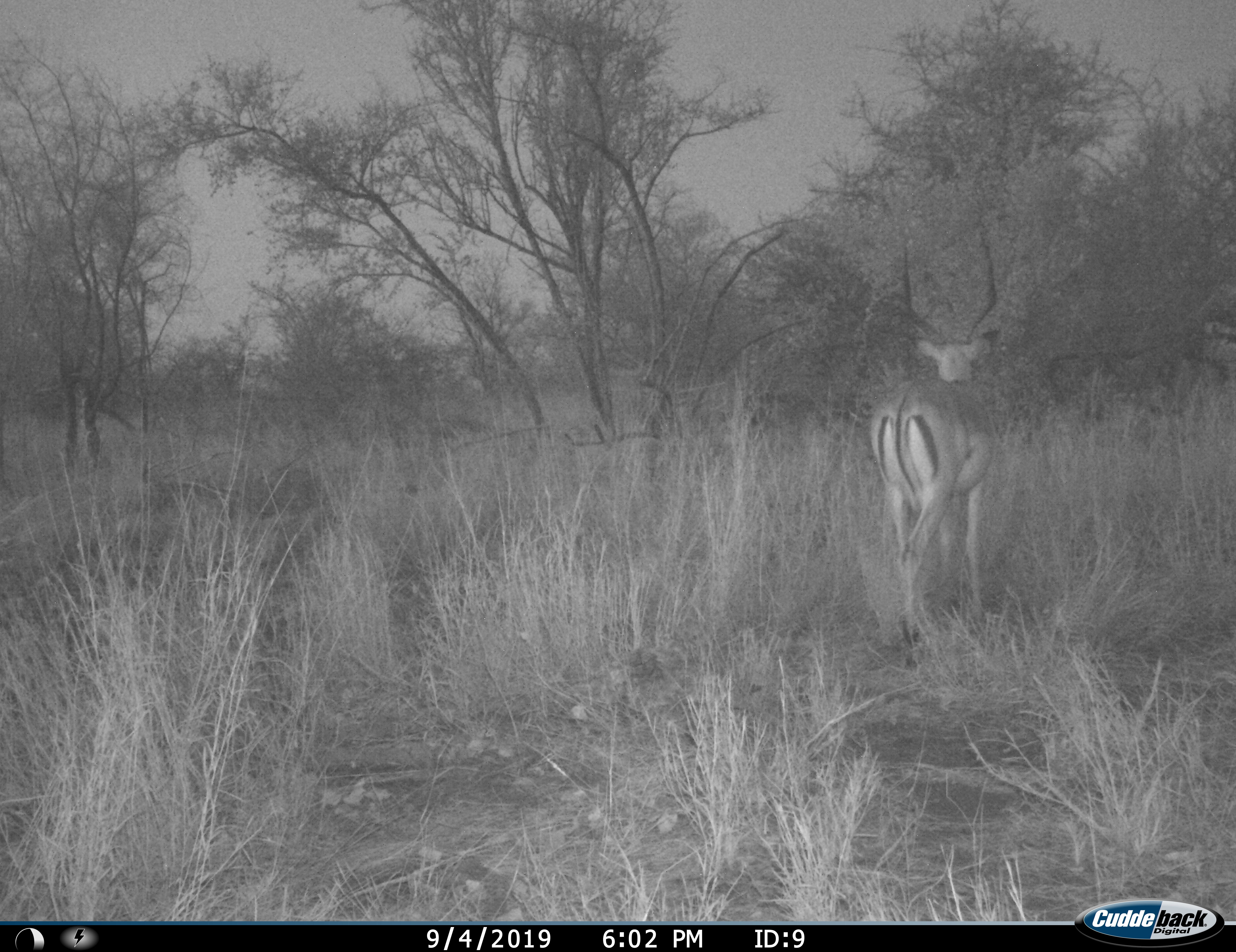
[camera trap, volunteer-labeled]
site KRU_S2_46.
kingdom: Animalia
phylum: Chordata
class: Mammalia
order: Artiodactyla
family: Bovidae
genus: Aepyceros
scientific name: Aepyceros melampus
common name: impala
Impala (Aepyceros melampus), count 1. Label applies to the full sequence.